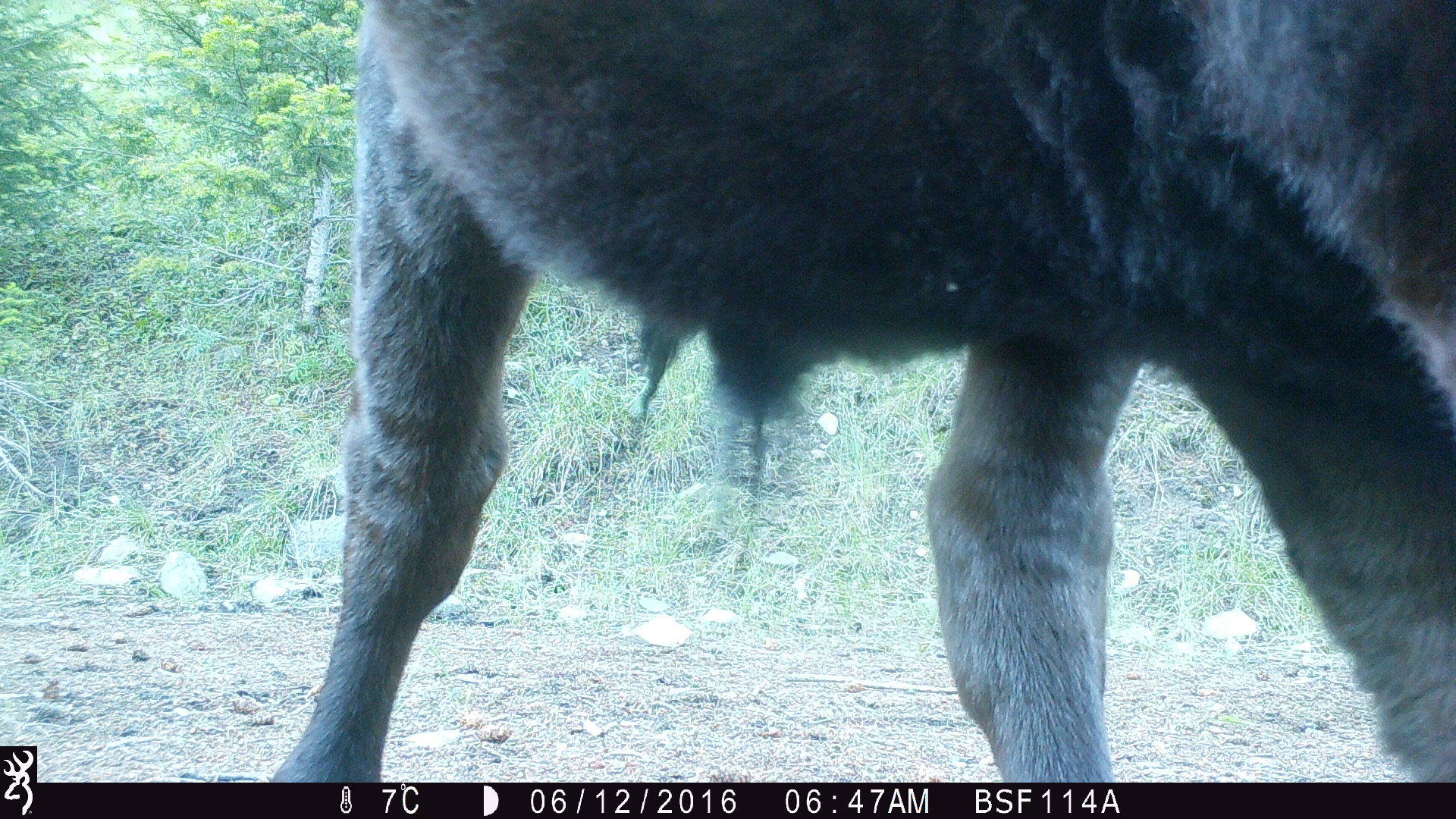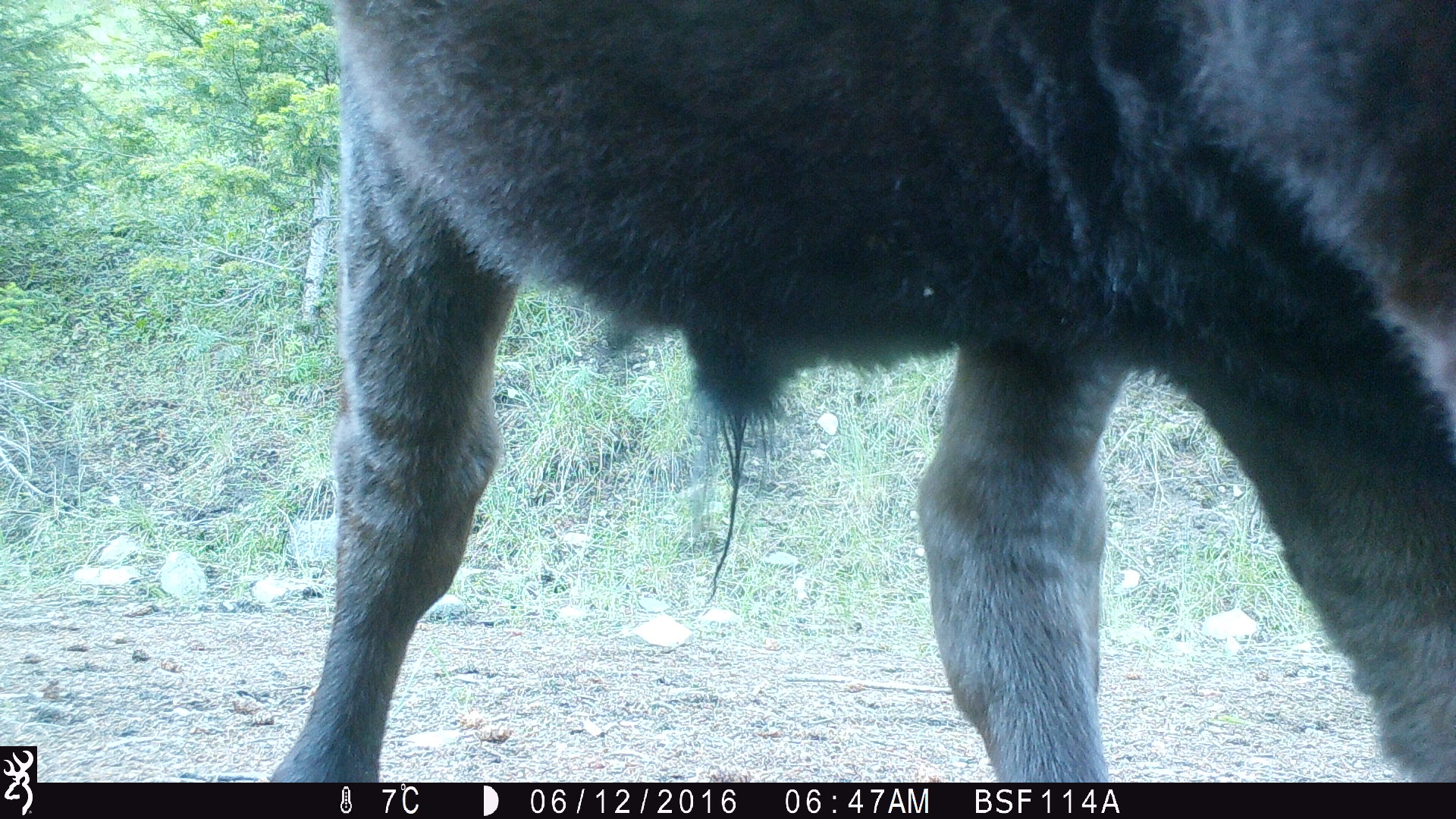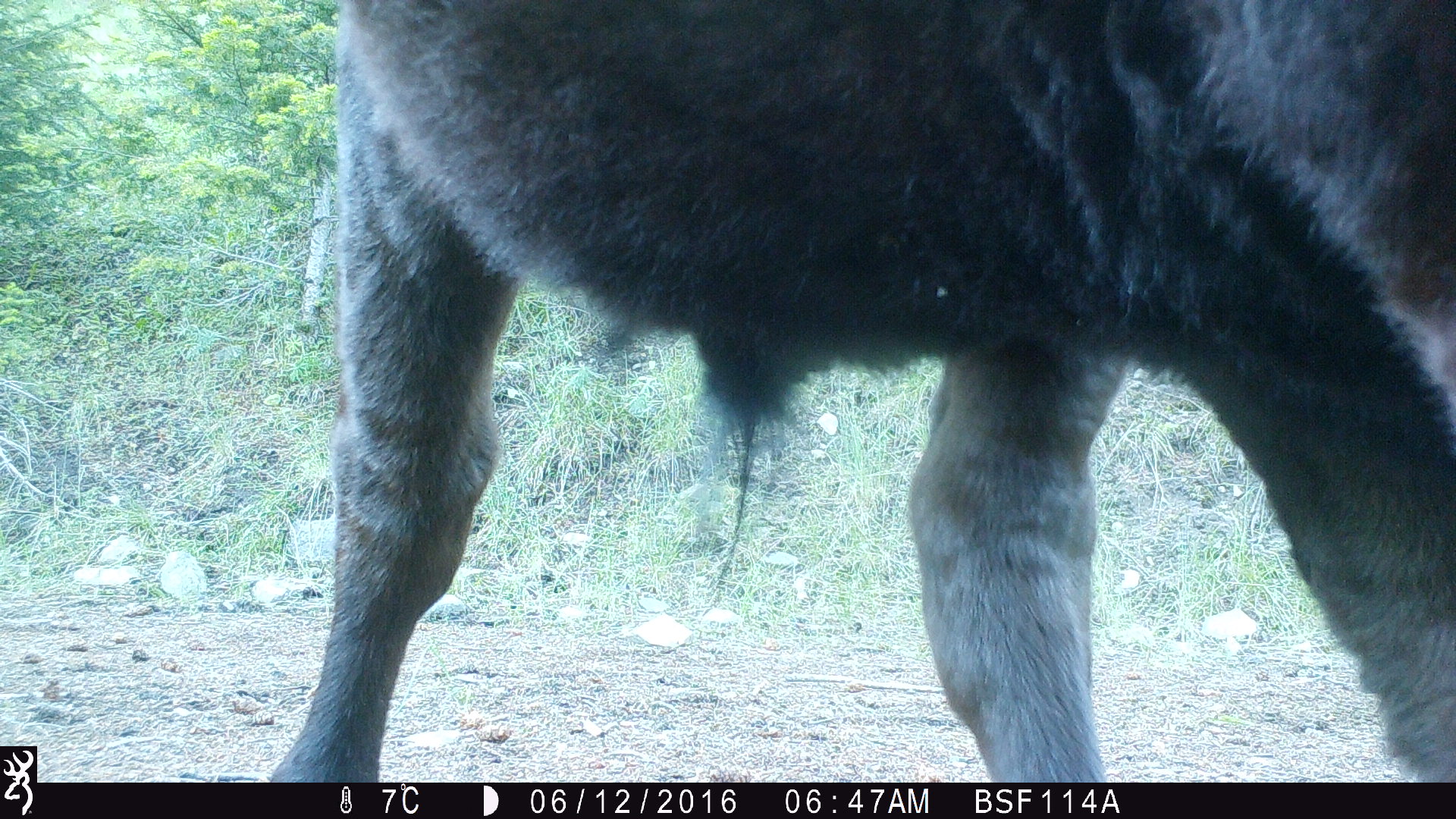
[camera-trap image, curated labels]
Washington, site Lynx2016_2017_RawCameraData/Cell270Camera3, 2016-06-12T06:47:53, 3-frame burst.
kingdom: Animalia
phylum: Chordata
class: Mammalia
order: Artiodactyla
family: Bovidae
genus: Bos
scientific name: Bos taurus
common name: domestic cattle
Domestic cattle (Bos taurus). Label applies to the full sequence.